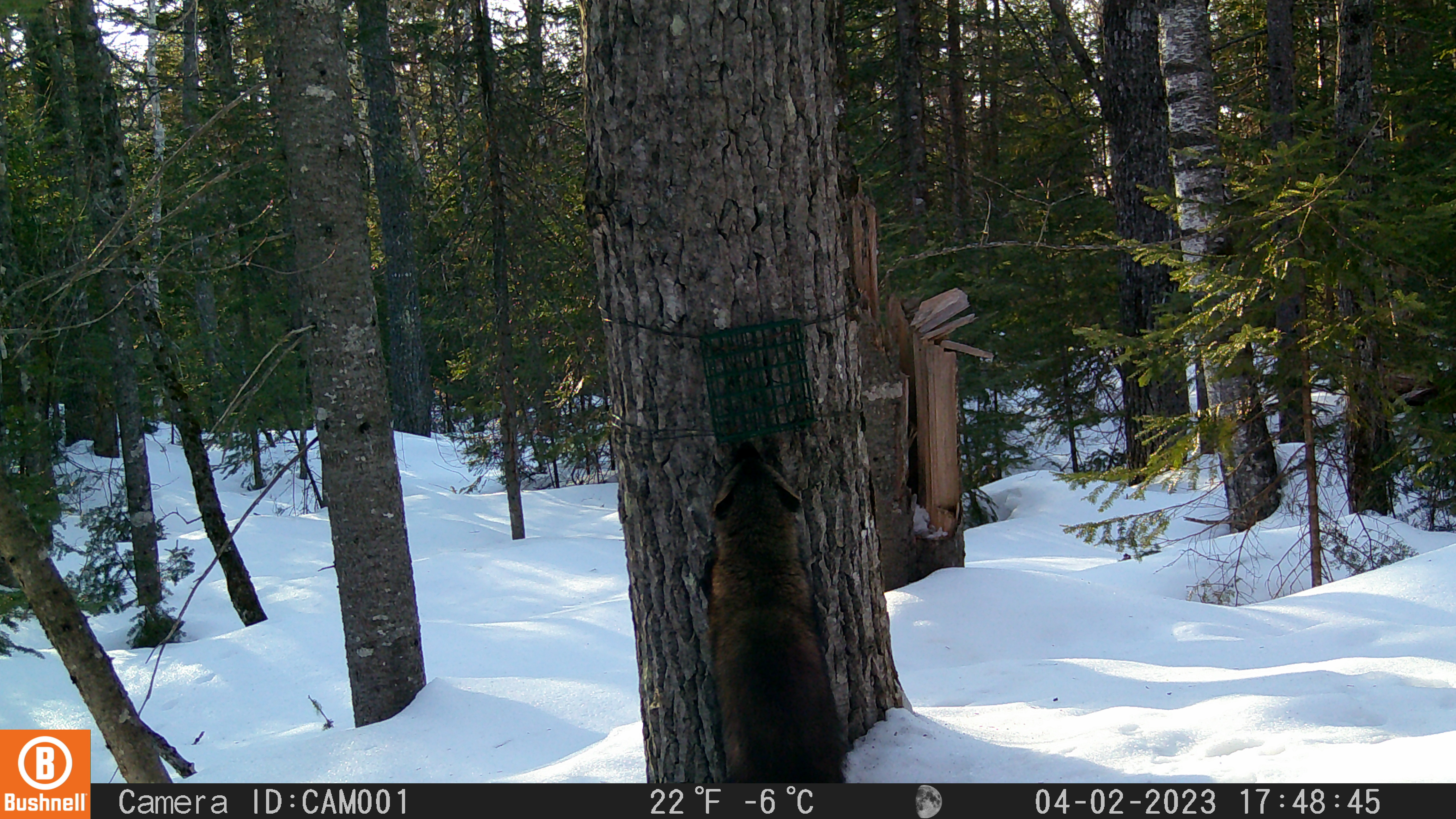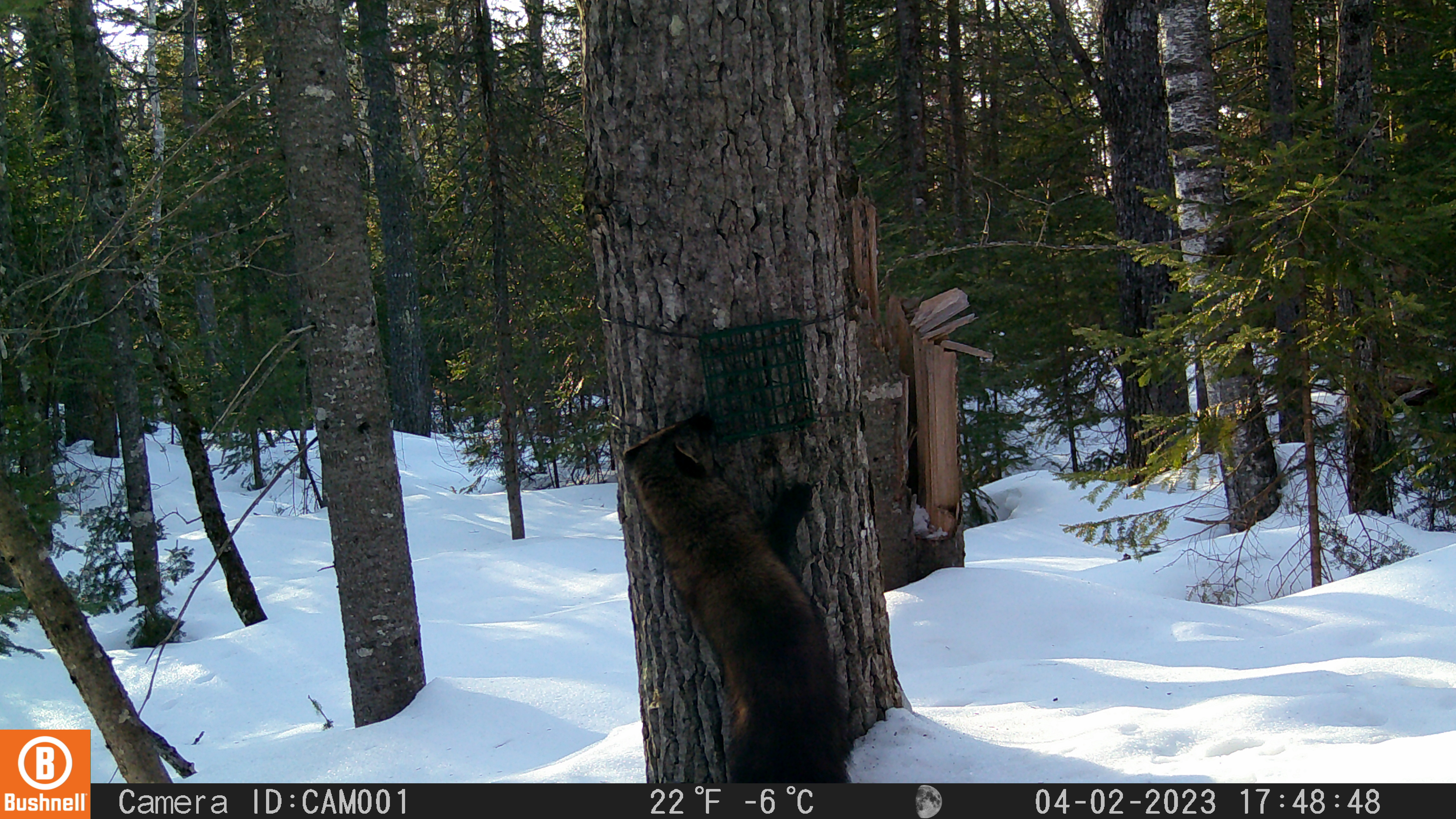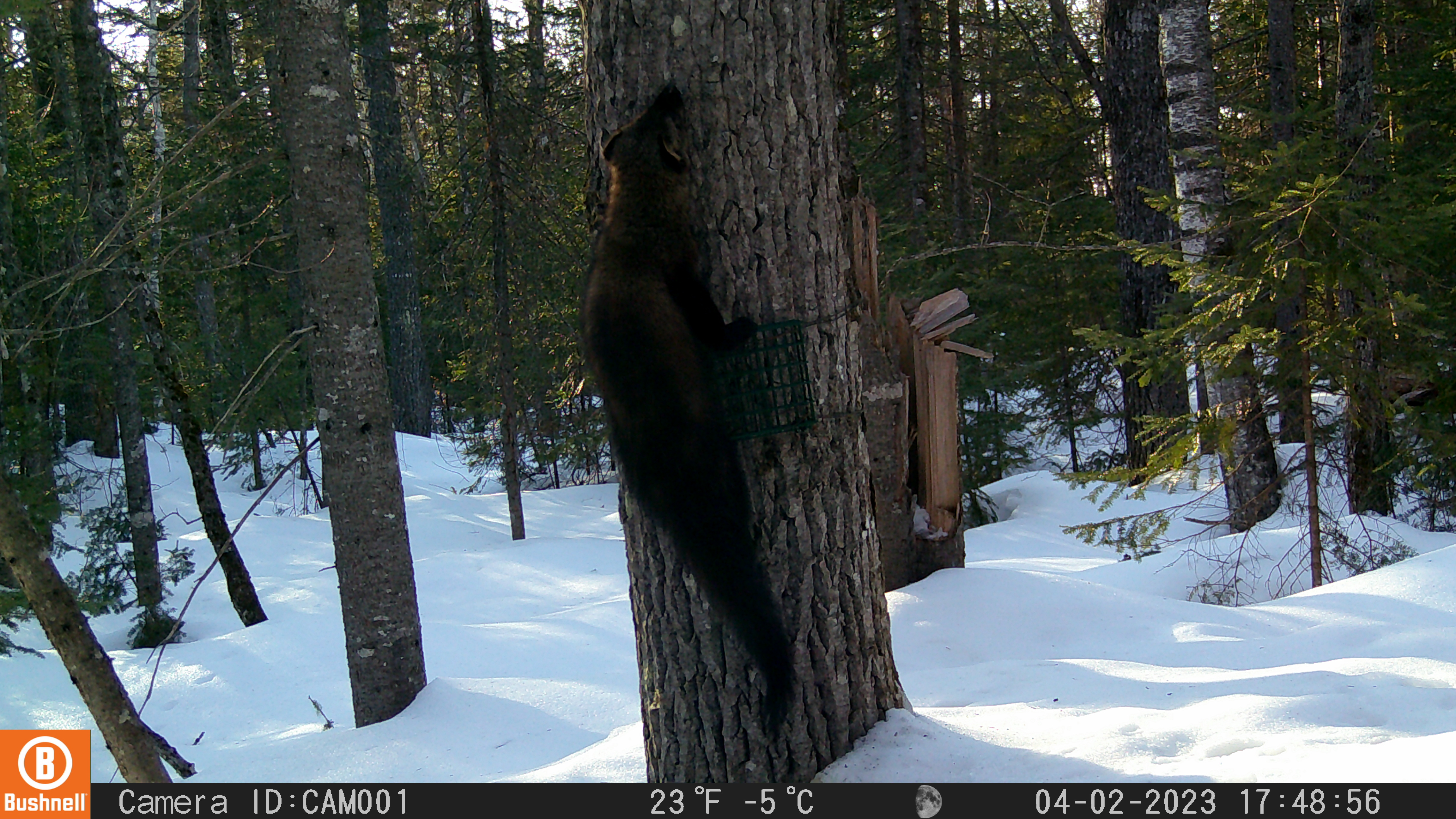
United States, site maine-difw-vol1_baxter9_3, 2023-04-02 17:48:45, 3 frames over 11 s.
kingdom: Animalia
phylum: Chordata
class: Mammalia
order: Carnivora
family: Mustelidae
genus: Pekania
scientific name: Pekania pennanti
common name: fisher